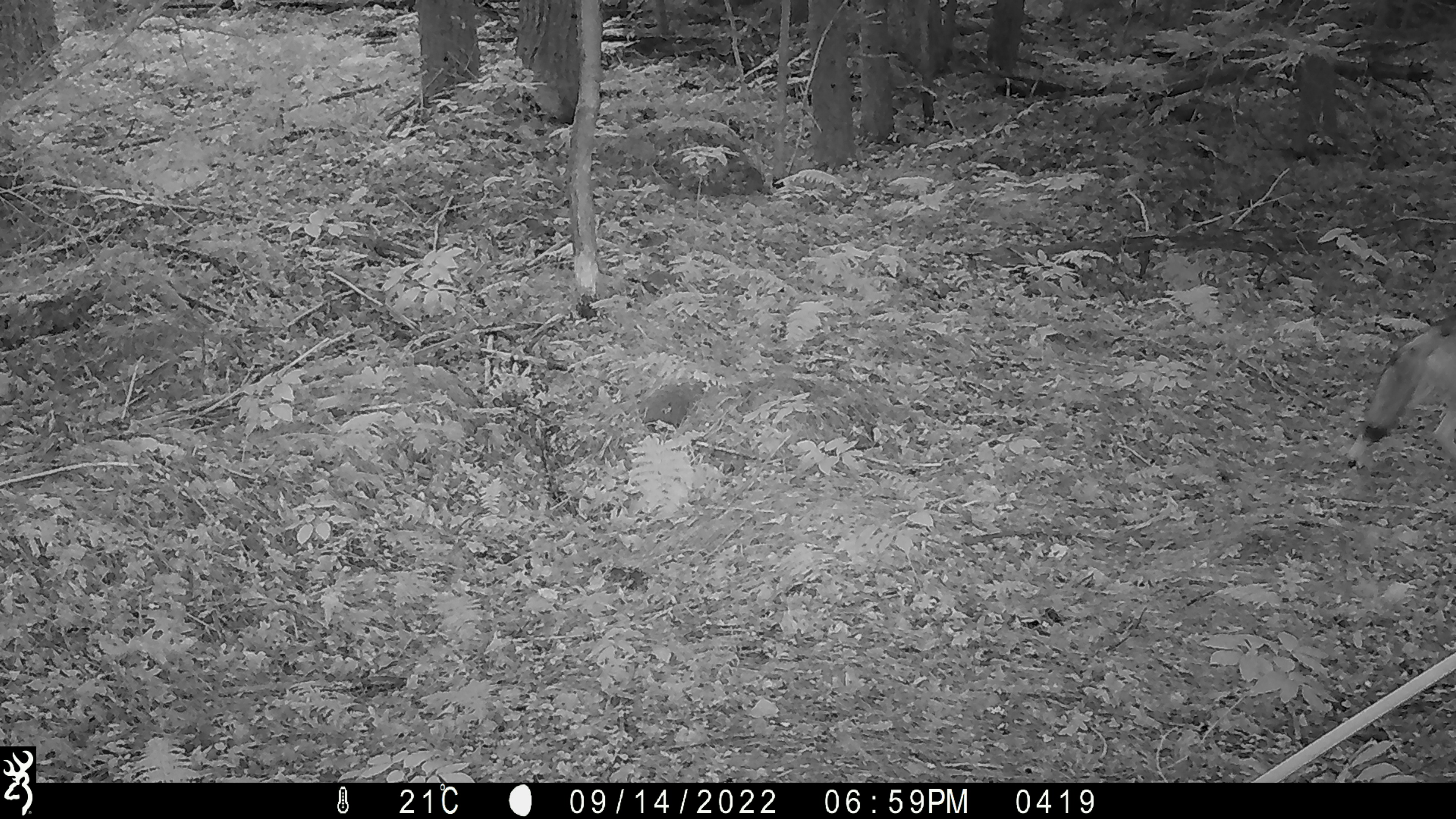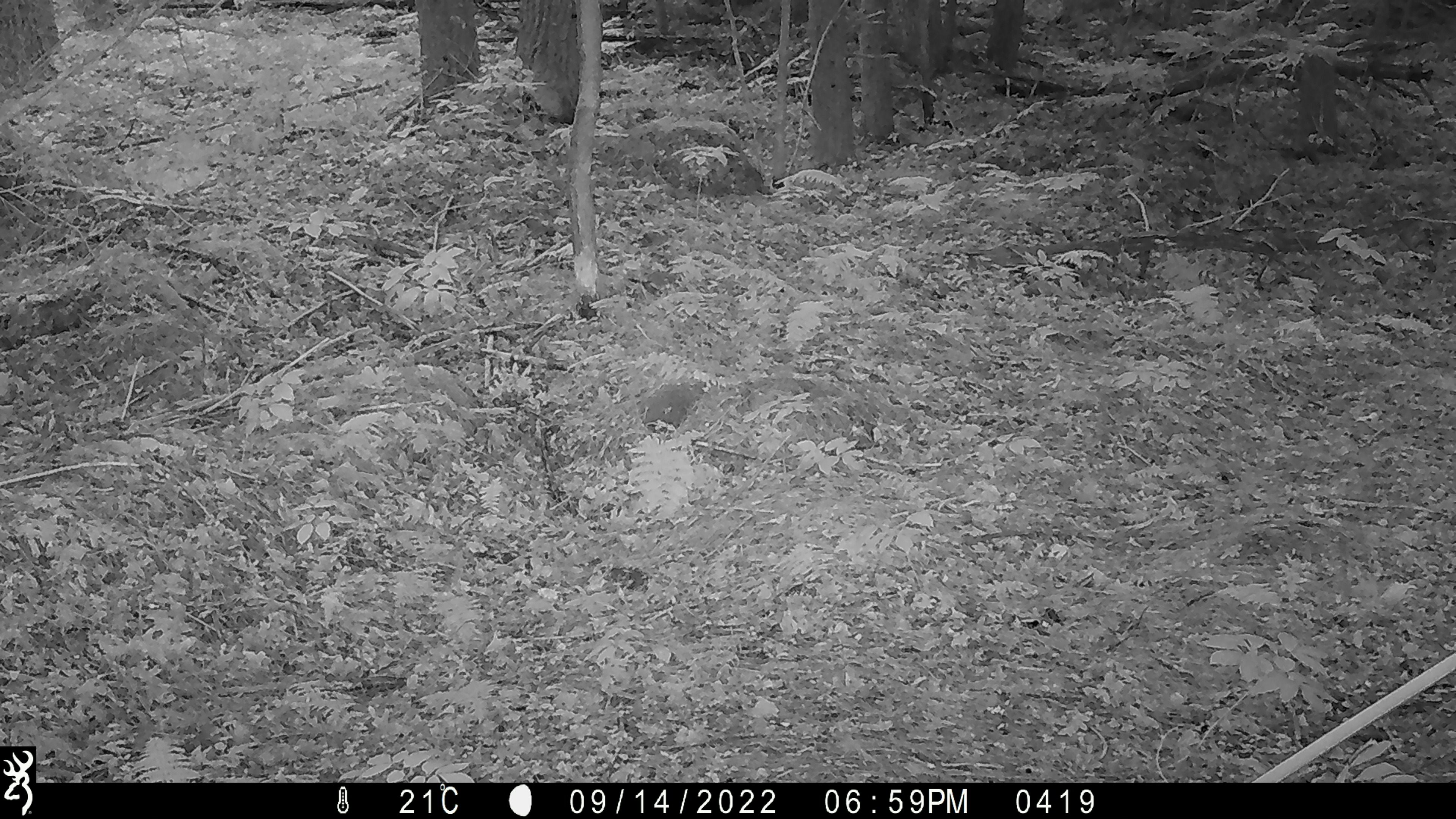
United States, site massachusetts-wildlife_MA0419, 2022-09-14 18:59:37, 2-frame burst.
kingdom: Animalia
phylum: Chordata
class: Mammalia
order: Carnivora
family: Canidae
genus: Canis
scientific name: Canis latrans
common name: coyote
Coyote (Canis latrans).